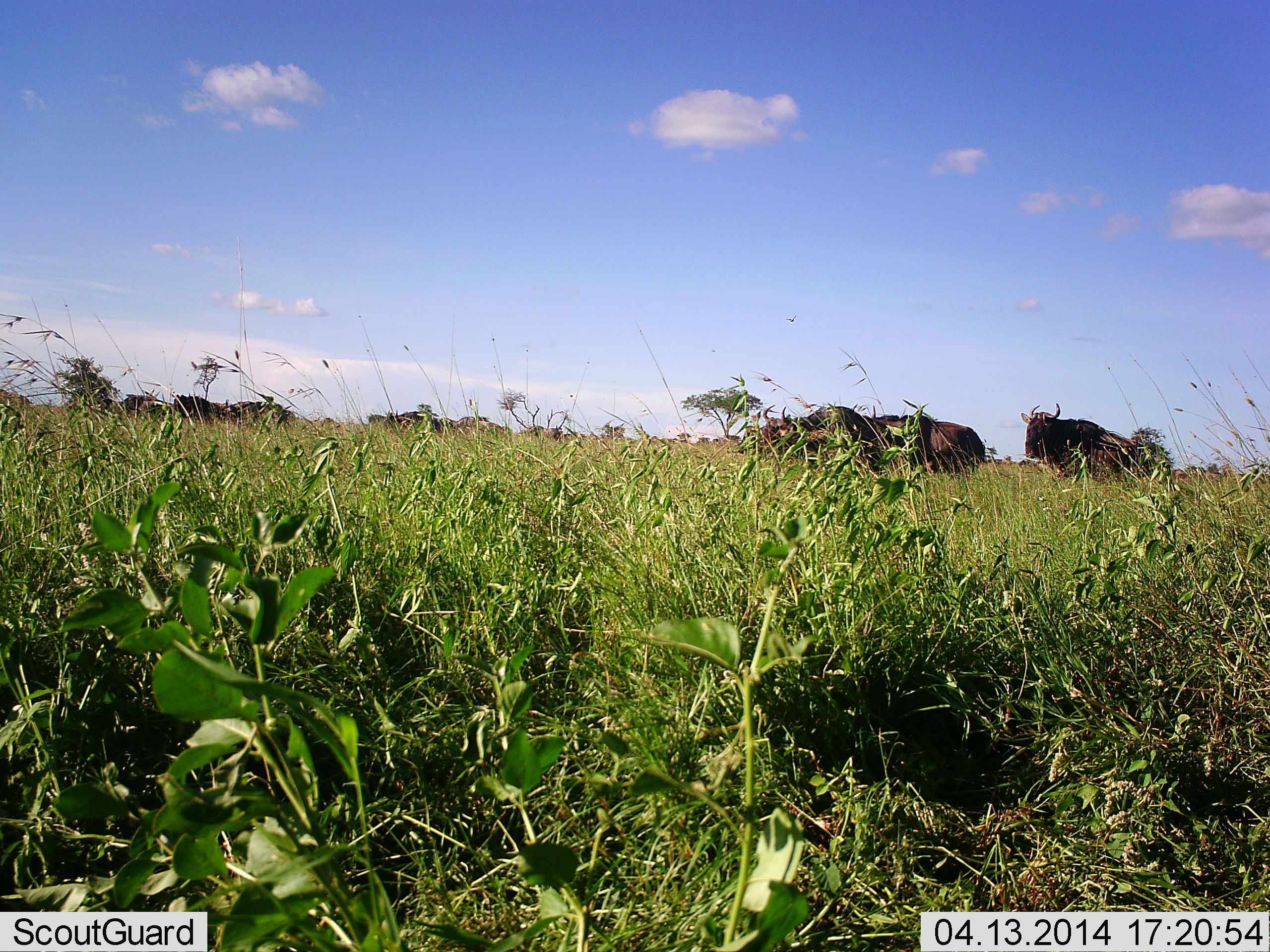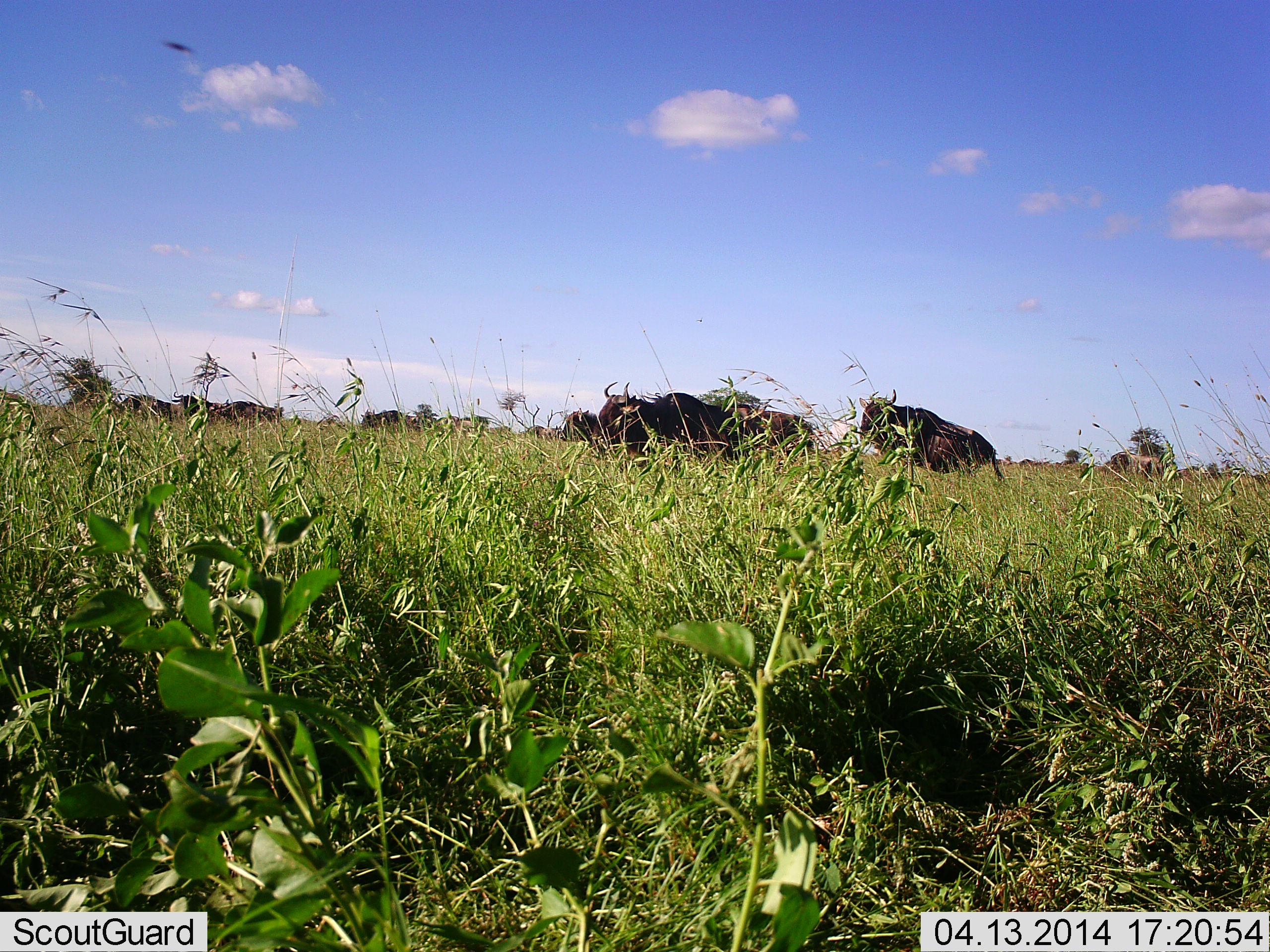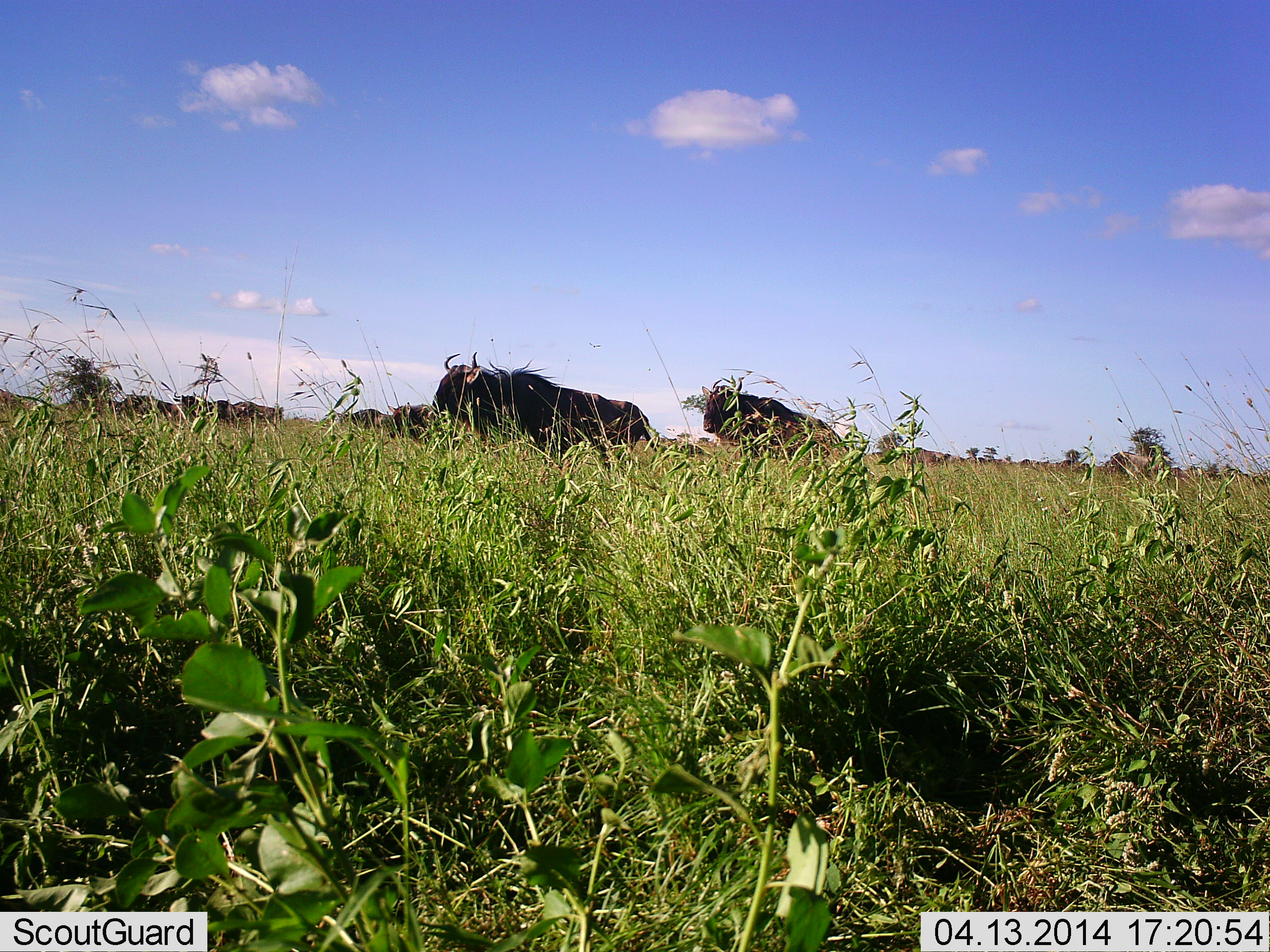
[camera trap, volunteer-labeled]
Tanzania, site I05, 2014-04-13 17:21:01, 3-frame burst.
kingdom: Animalia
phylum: Chordata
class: Mammalia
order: Artiodactyla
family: Bovidae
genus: Connochaetes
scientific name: Connochaetes taurinus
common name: blue wildebeest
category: wildebeest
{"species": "wildebeest (blue wildebeest) (Connochaetes taurinus)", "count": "10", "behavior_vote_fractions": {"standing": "31%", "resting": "0%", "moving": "92%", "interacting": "0%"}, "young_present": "0%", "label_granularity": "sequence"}